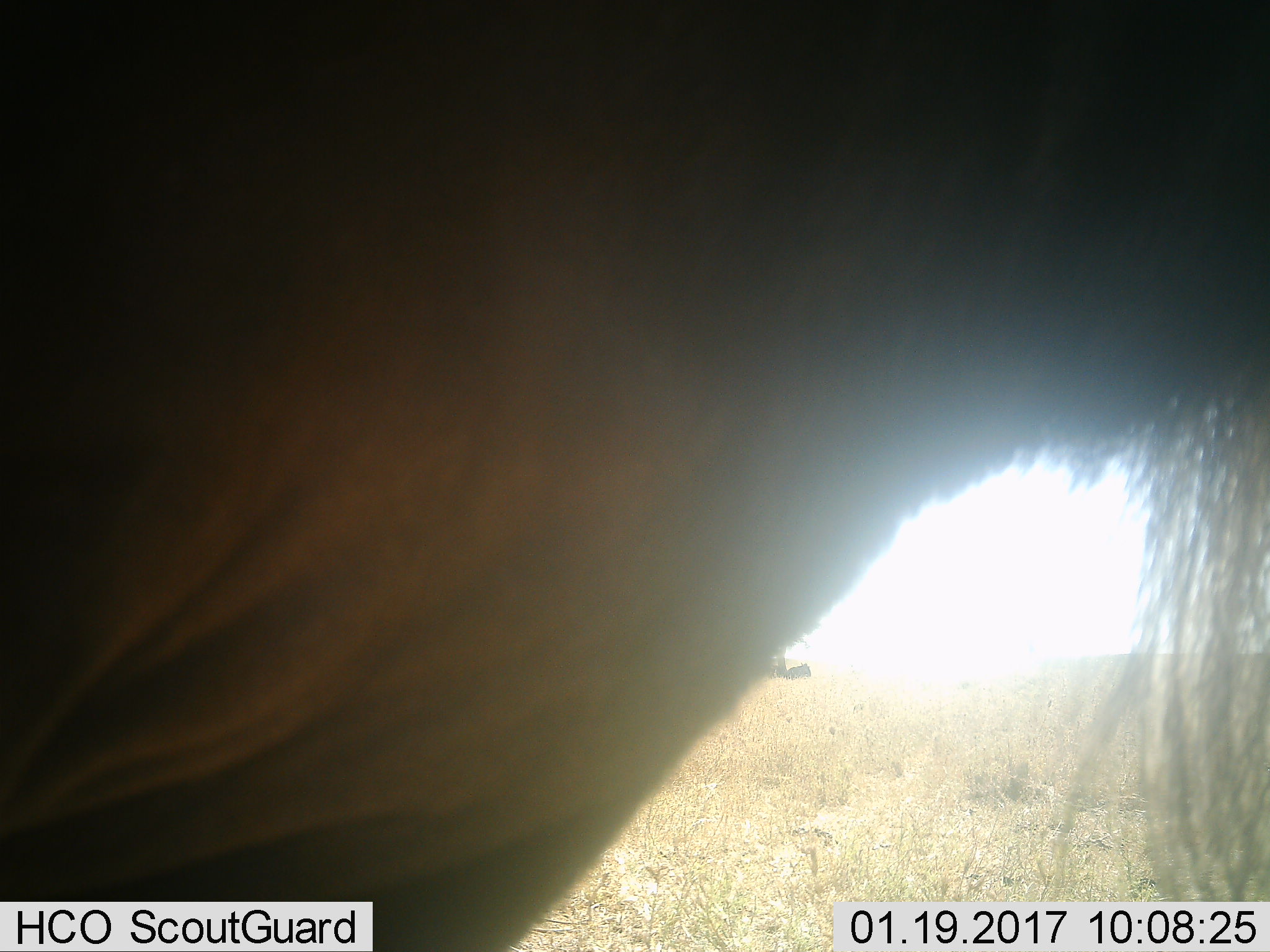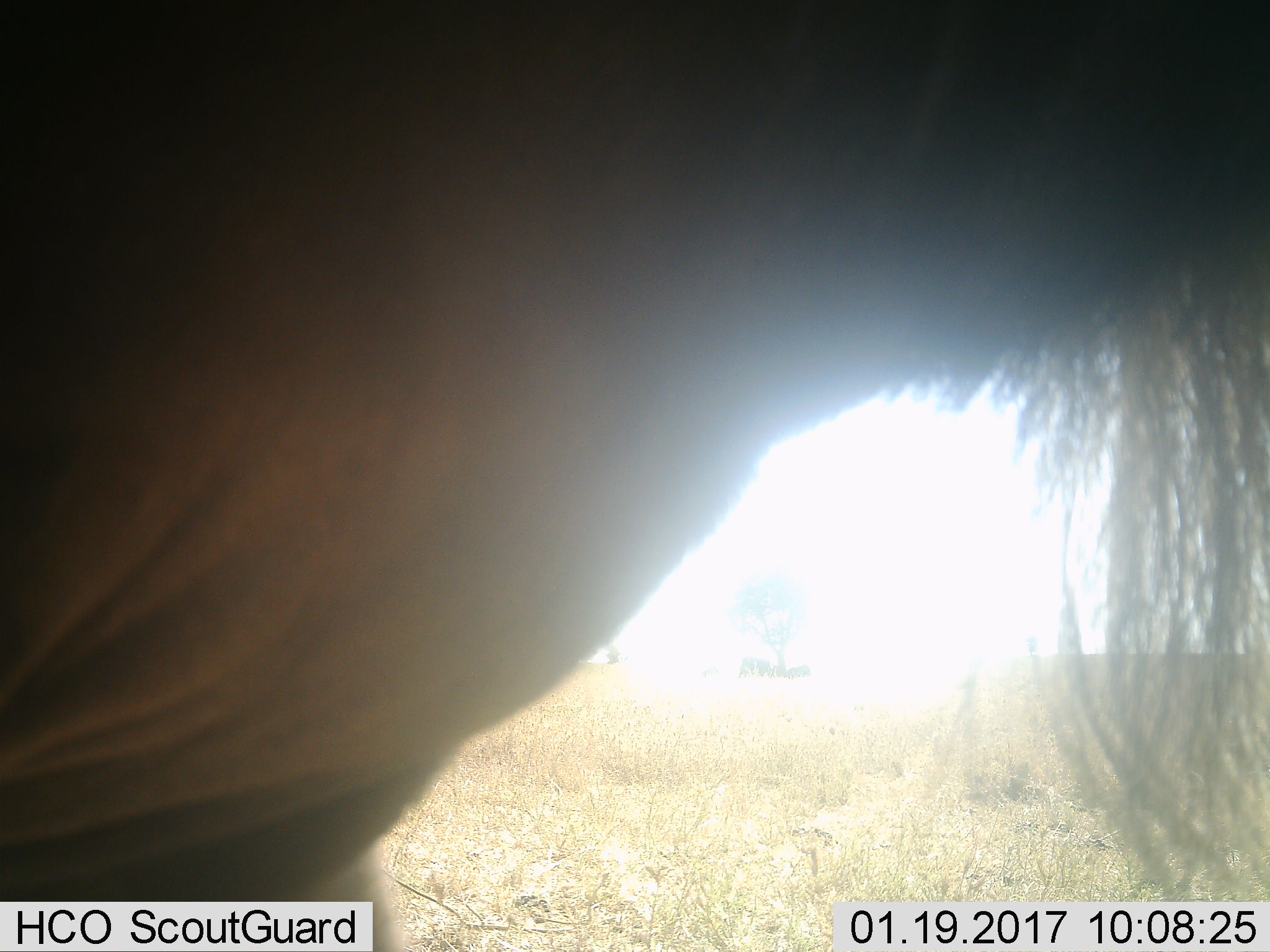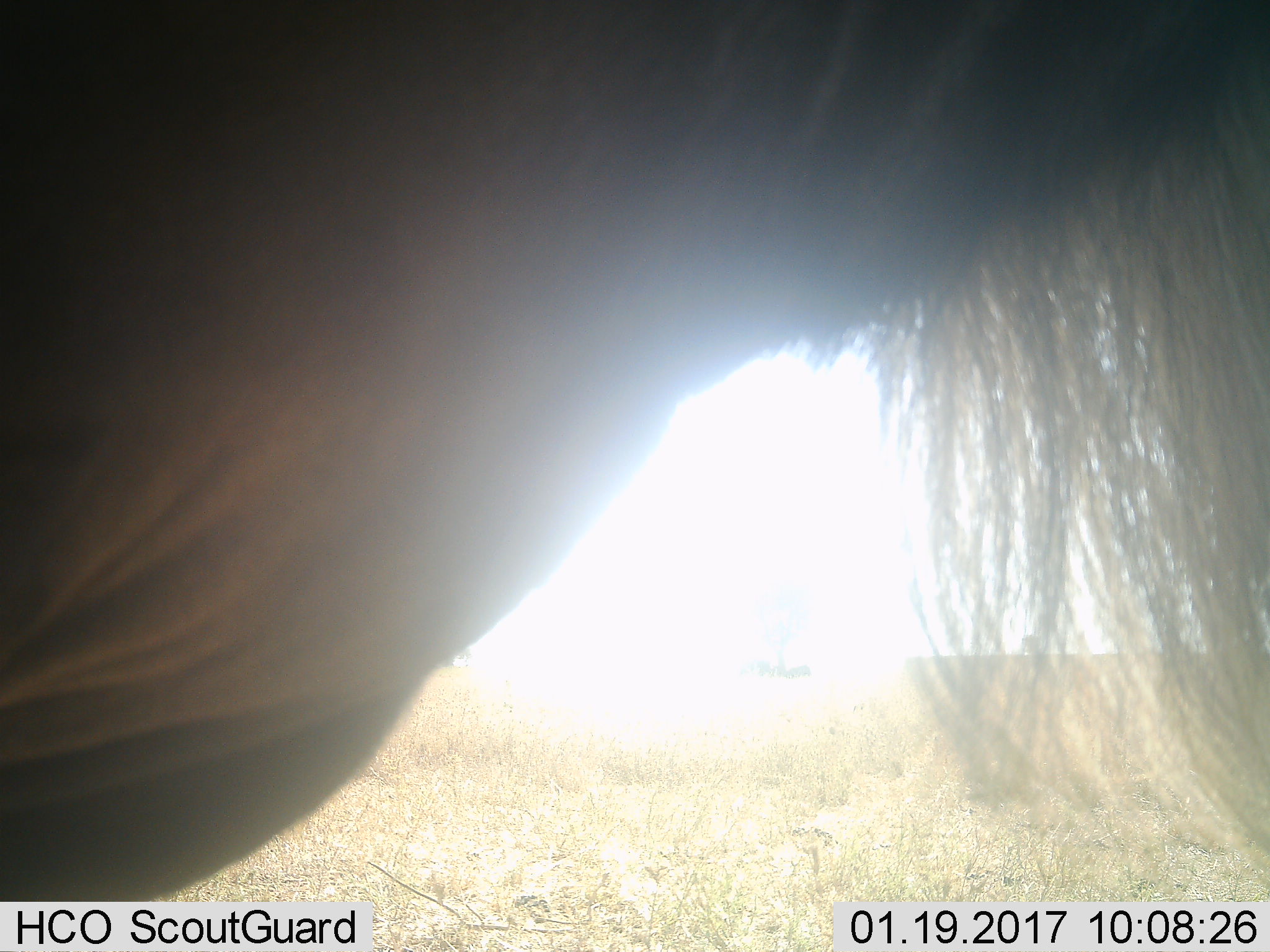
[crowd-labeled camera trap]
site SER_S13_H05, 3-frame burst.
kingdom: Animalia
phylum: Chordata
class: Mammalia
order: Artiodactyla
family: Bovidae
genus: Connochaetes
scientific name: Connochaetes taurinus taurinus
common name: blue wildebeest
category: wildebeestblue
Wildebeestblue (blue wildebeest) (Connochaetes taurinus taurinus), count 3. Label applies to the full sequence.